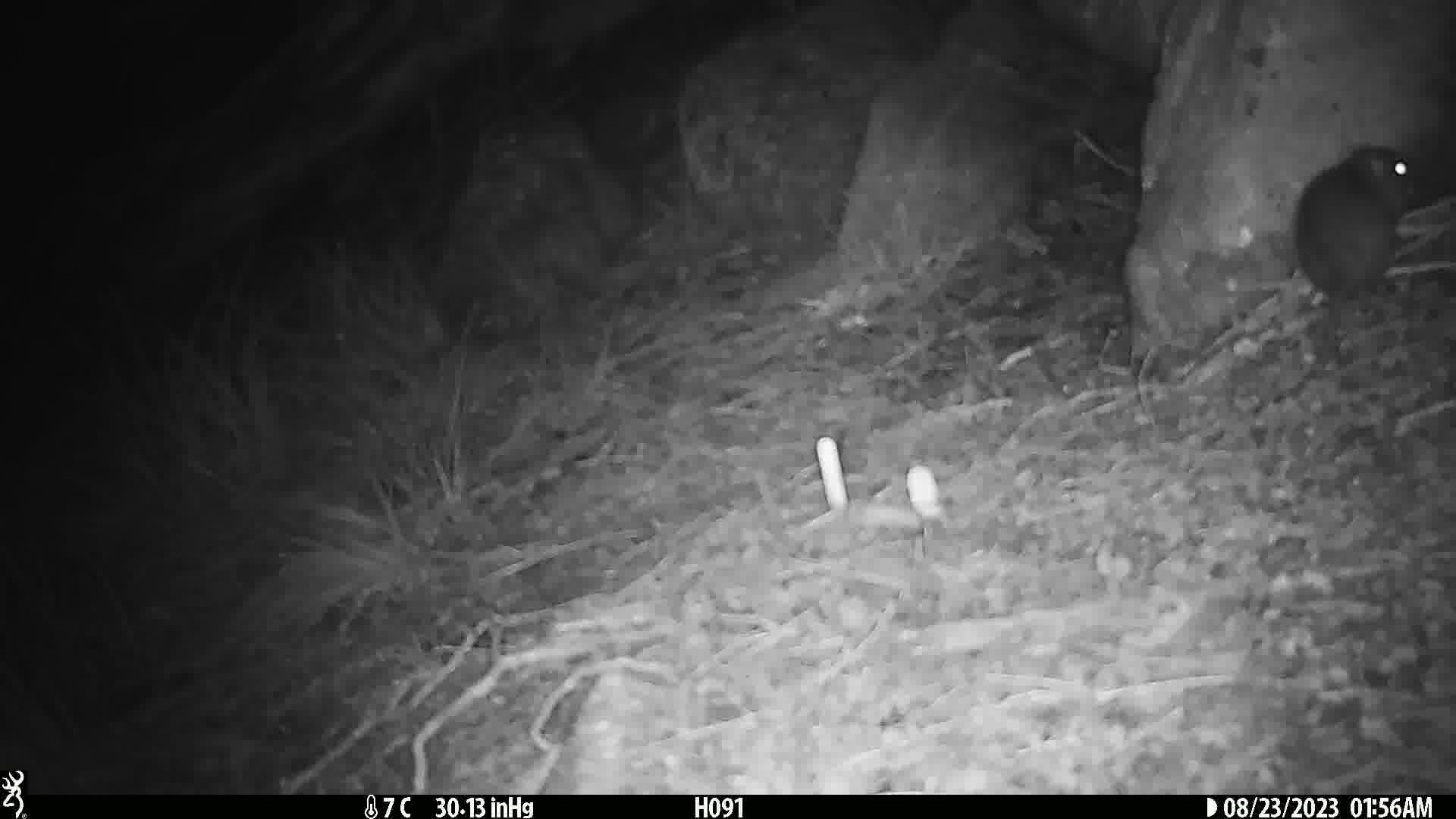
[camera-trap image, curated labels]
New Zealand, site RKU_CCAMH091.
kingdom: Animalia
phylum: Chordata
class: Mammalia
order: Rodentia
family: Muridae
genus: Rattus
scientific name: Rattus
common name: rat